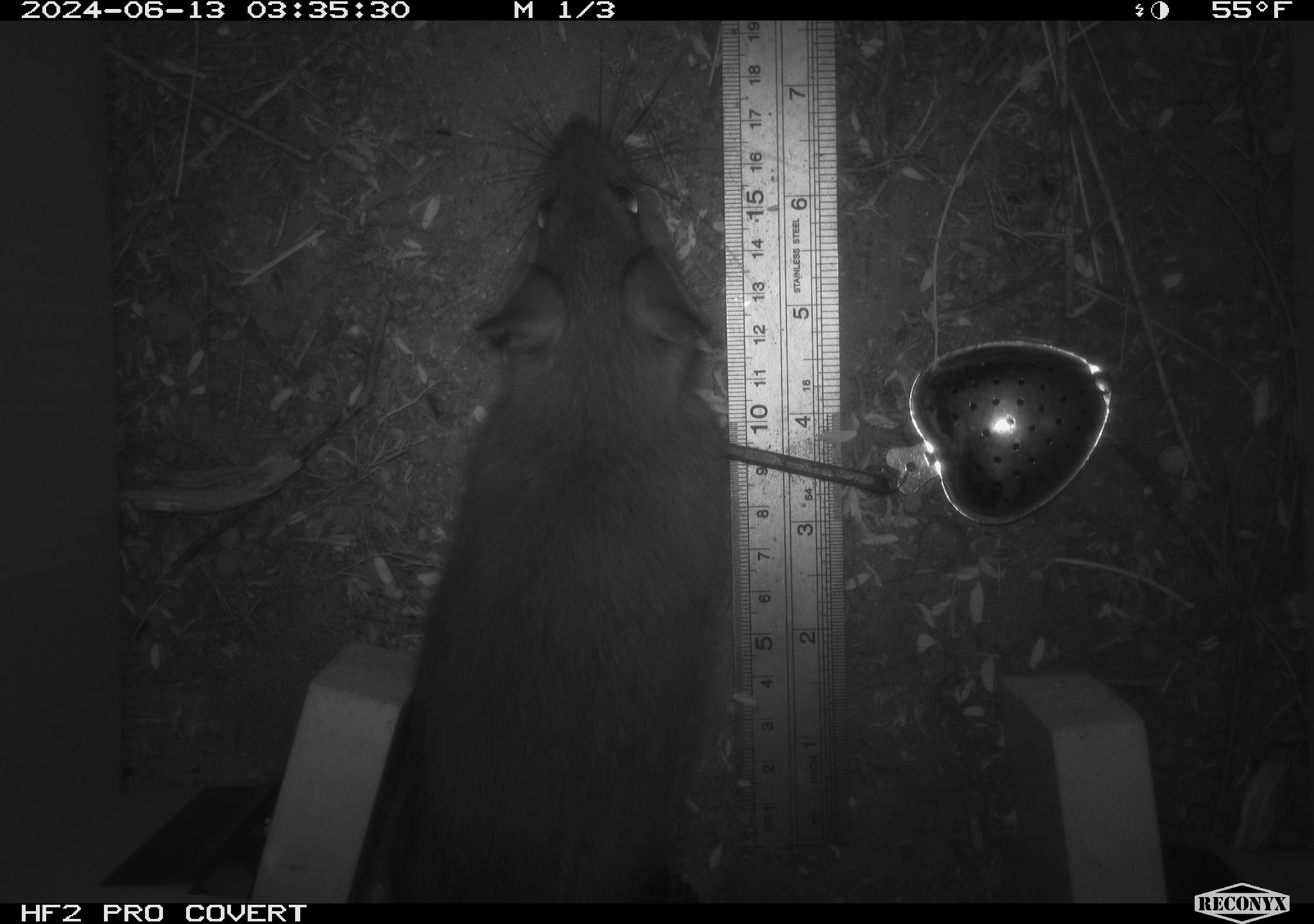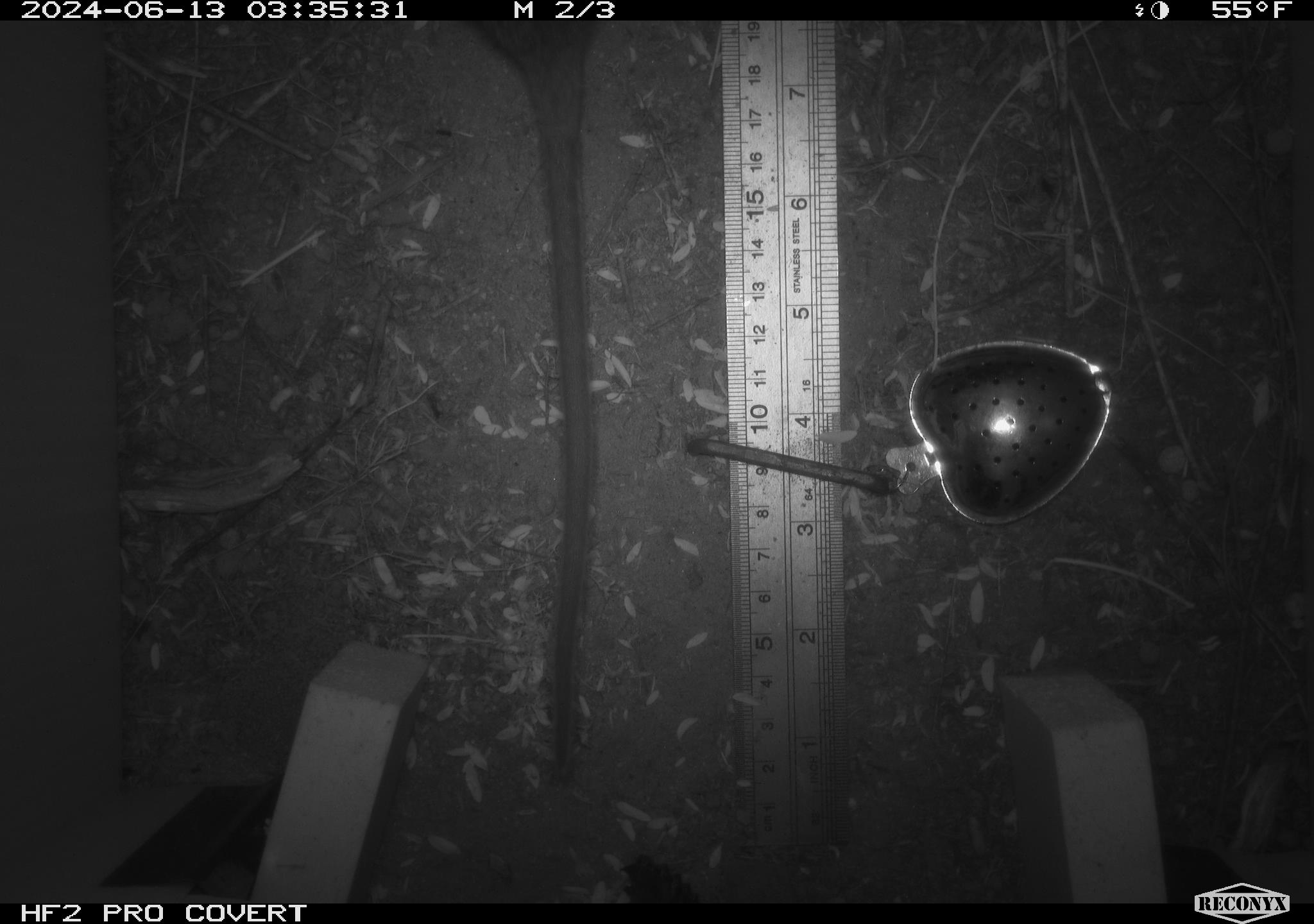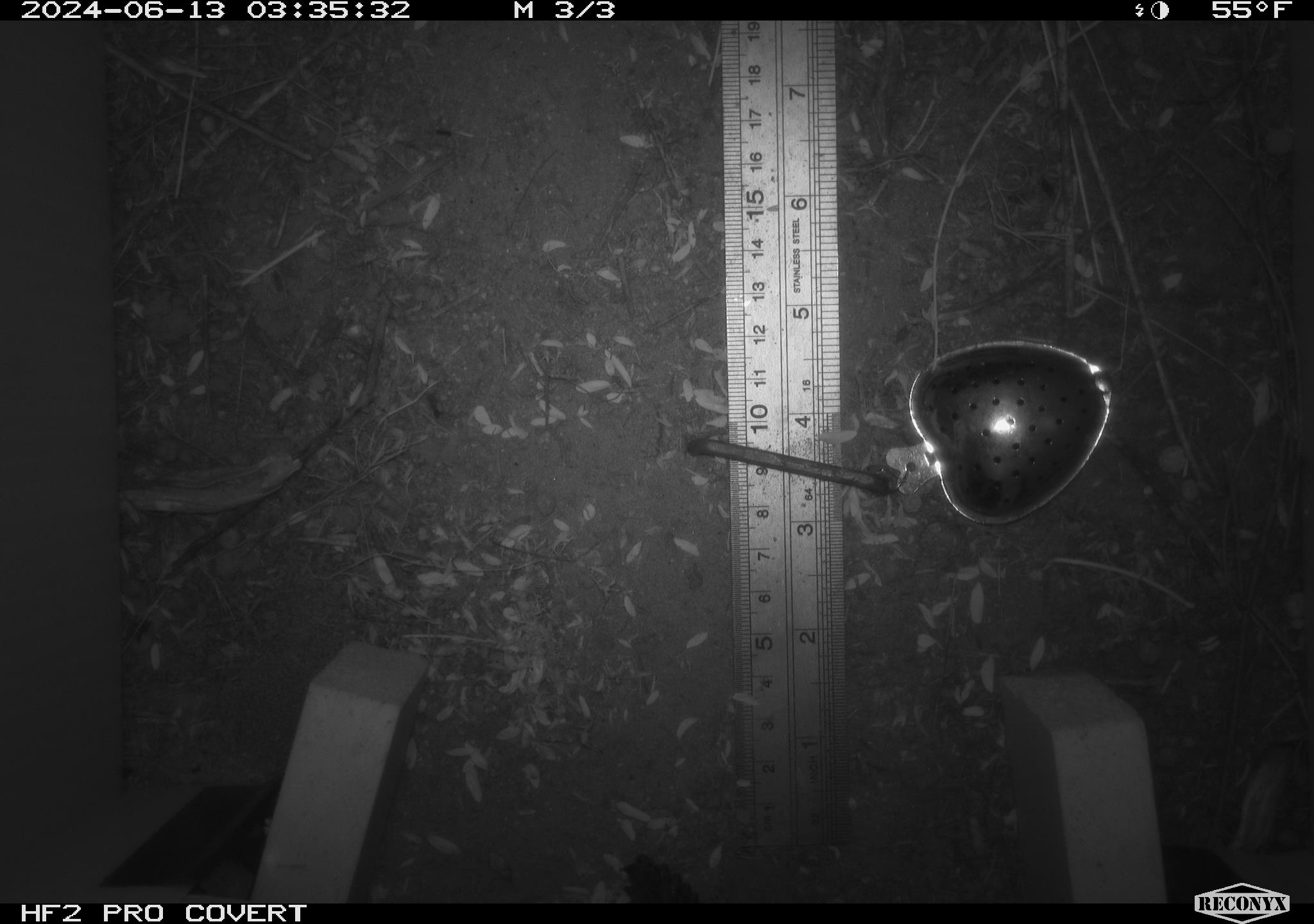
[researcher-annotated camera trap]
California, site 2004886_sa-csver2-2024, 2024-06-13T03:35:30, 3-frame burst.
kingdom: Animalia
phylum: Chordata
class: Mammalia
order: Rodentia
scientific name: Rodentia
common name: rodent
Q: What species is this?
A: Rodent (Rodentia).